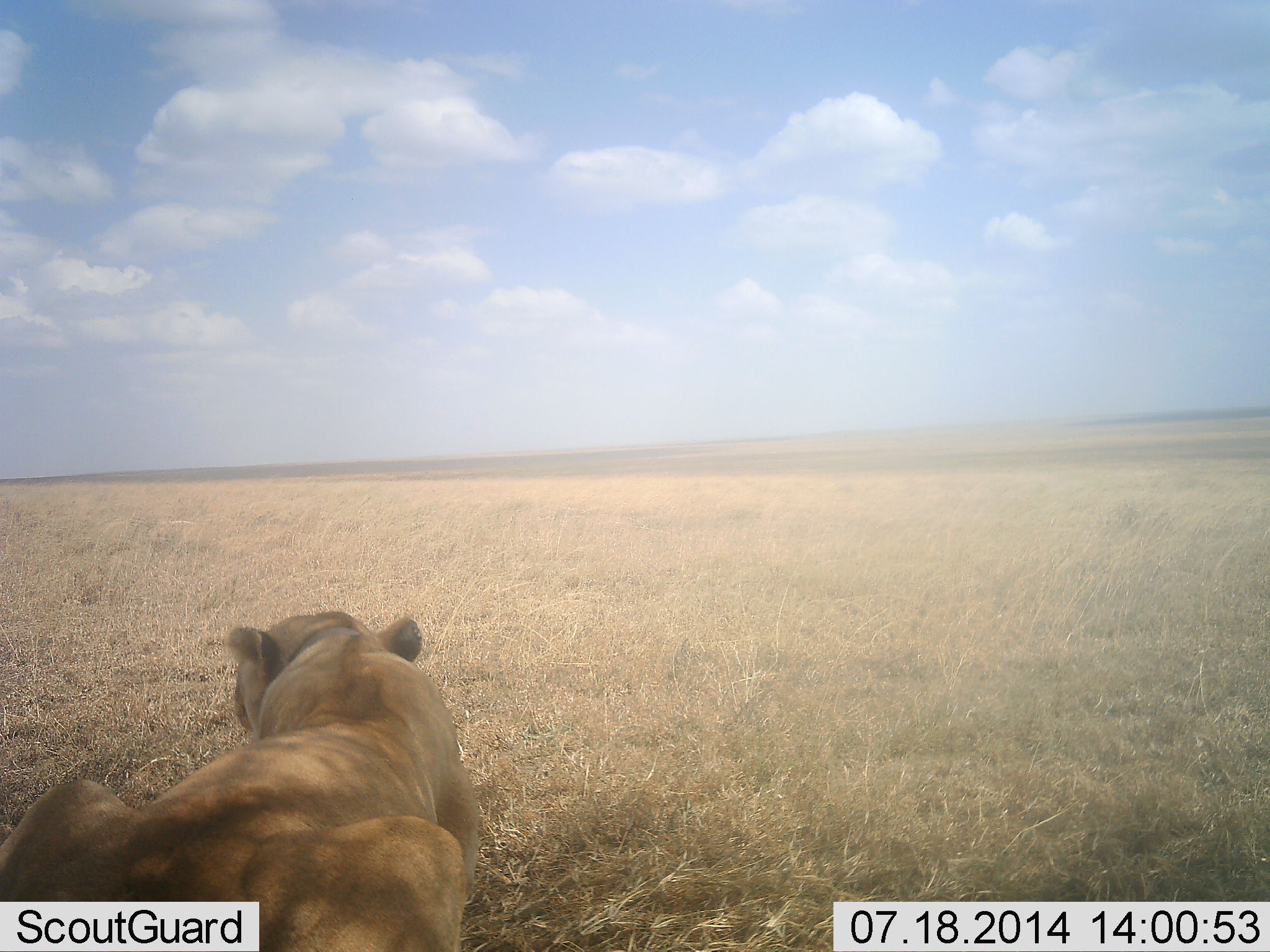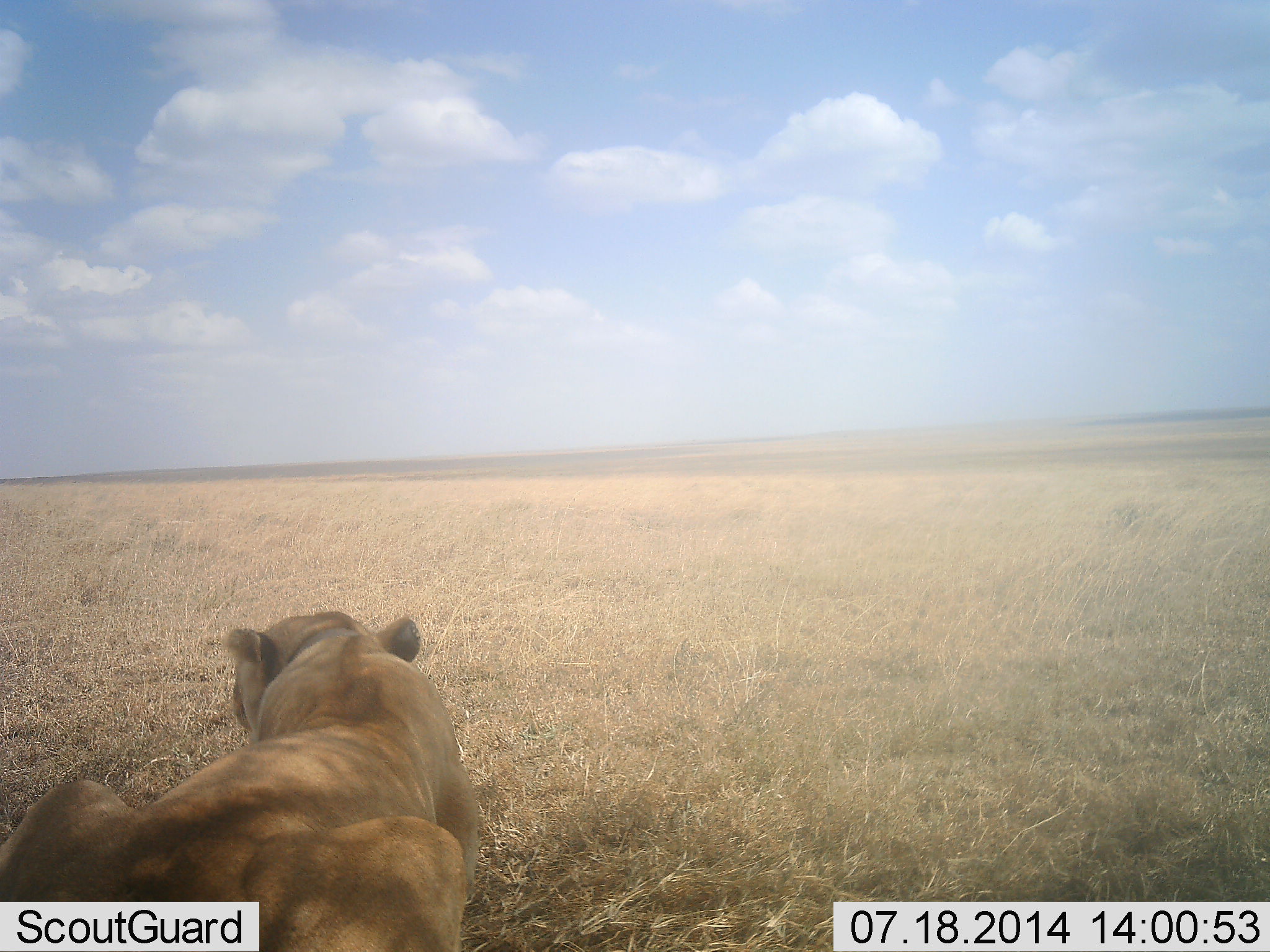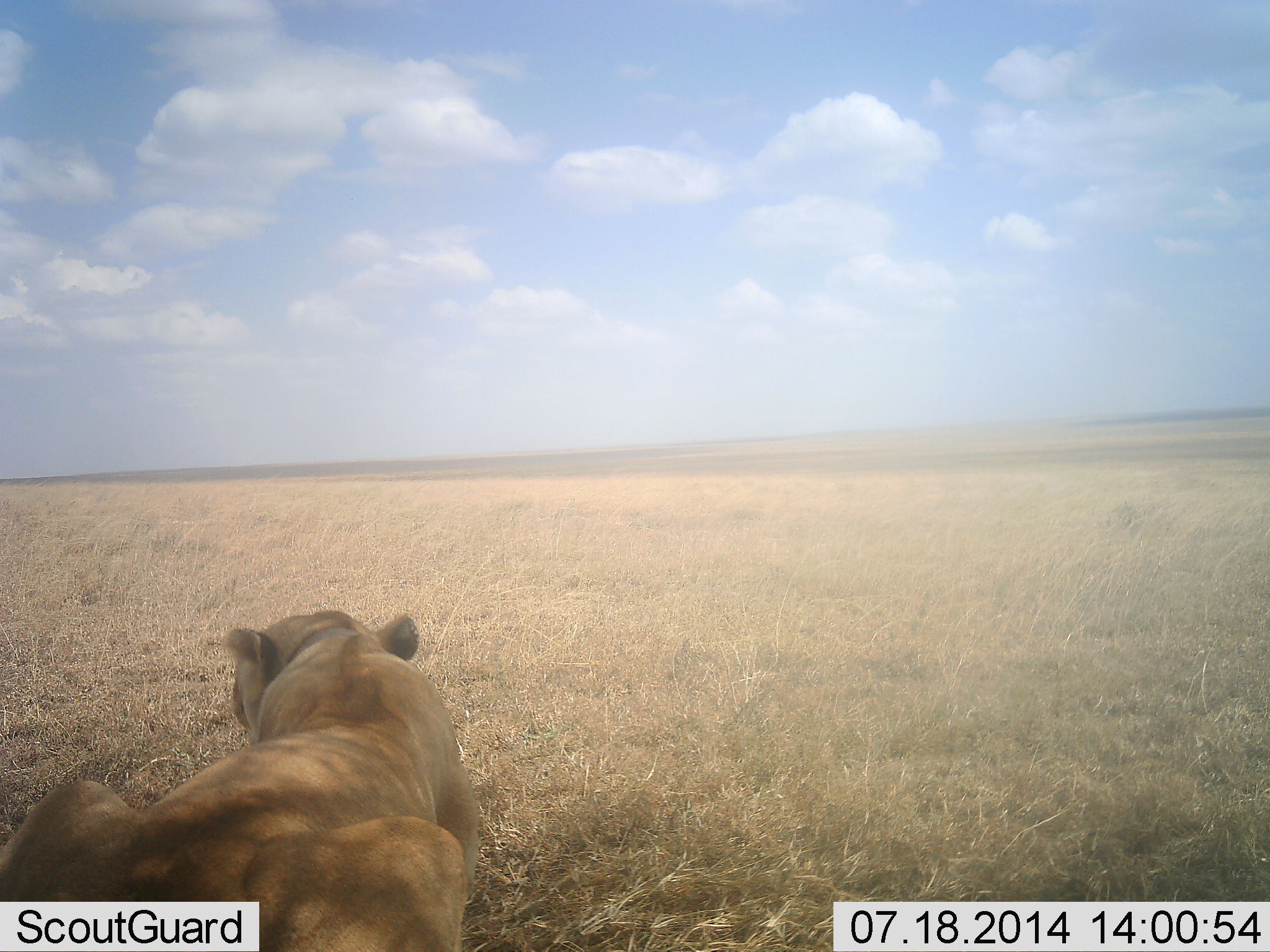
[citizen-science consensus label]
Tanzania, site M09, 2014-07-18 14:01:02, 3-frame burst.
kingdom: Animalia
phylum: Chordata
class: Mammalia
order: Carnivora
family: Felidae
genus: Panthera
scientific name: Panthera leo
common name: lion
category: lionfemale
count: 1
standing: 0%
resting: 100%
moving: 0%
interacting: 0%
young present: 0%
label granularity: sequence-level